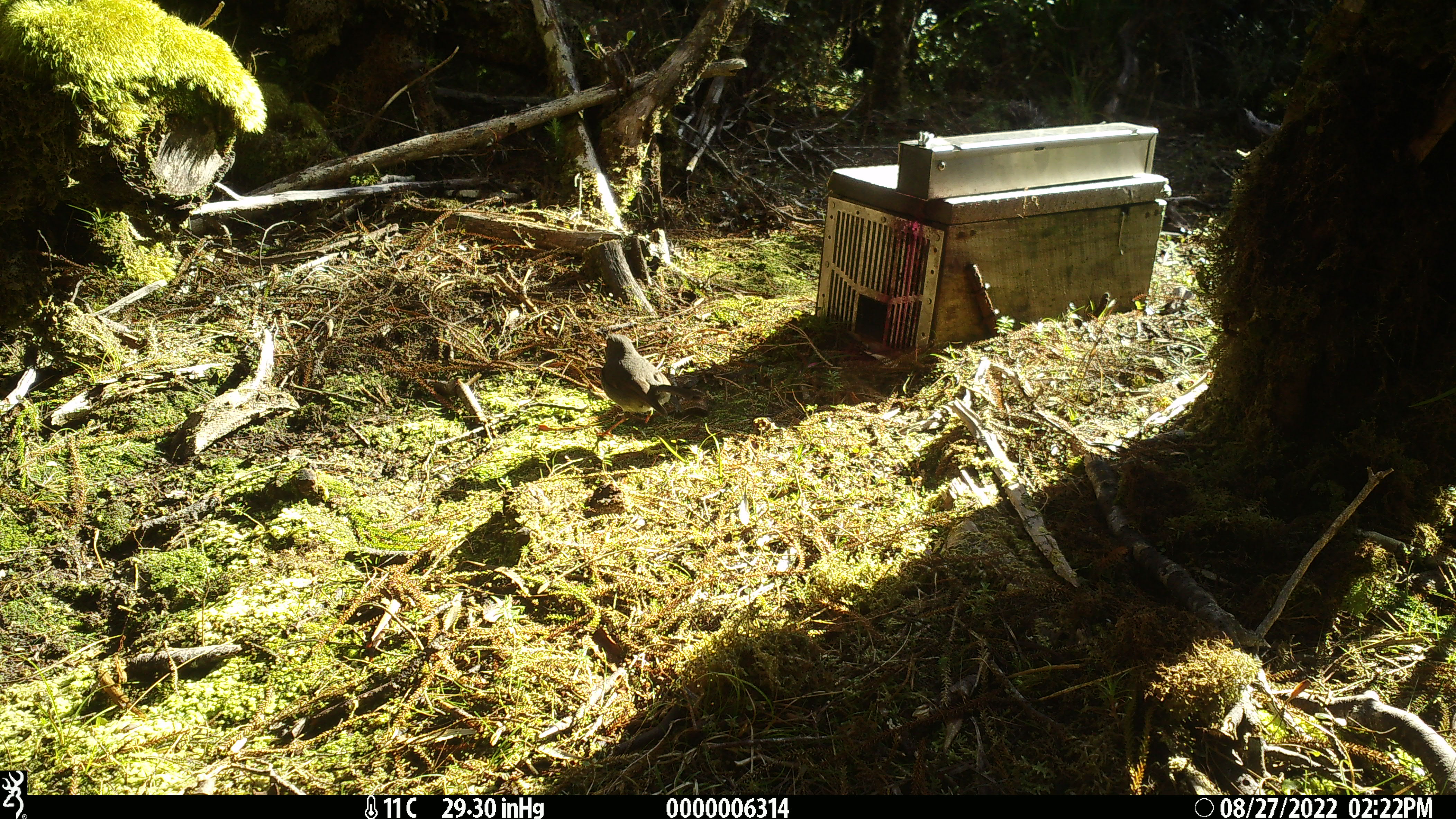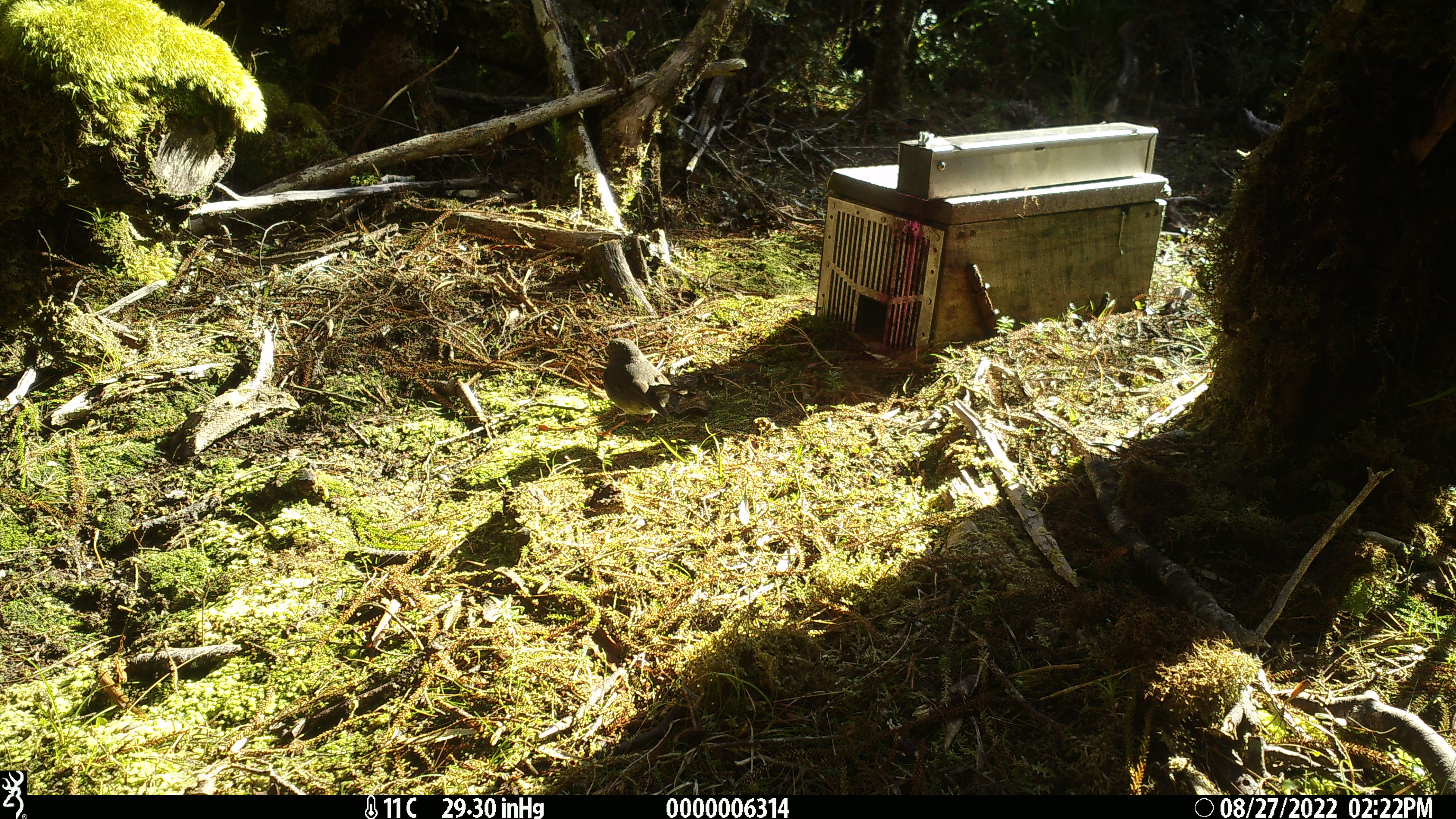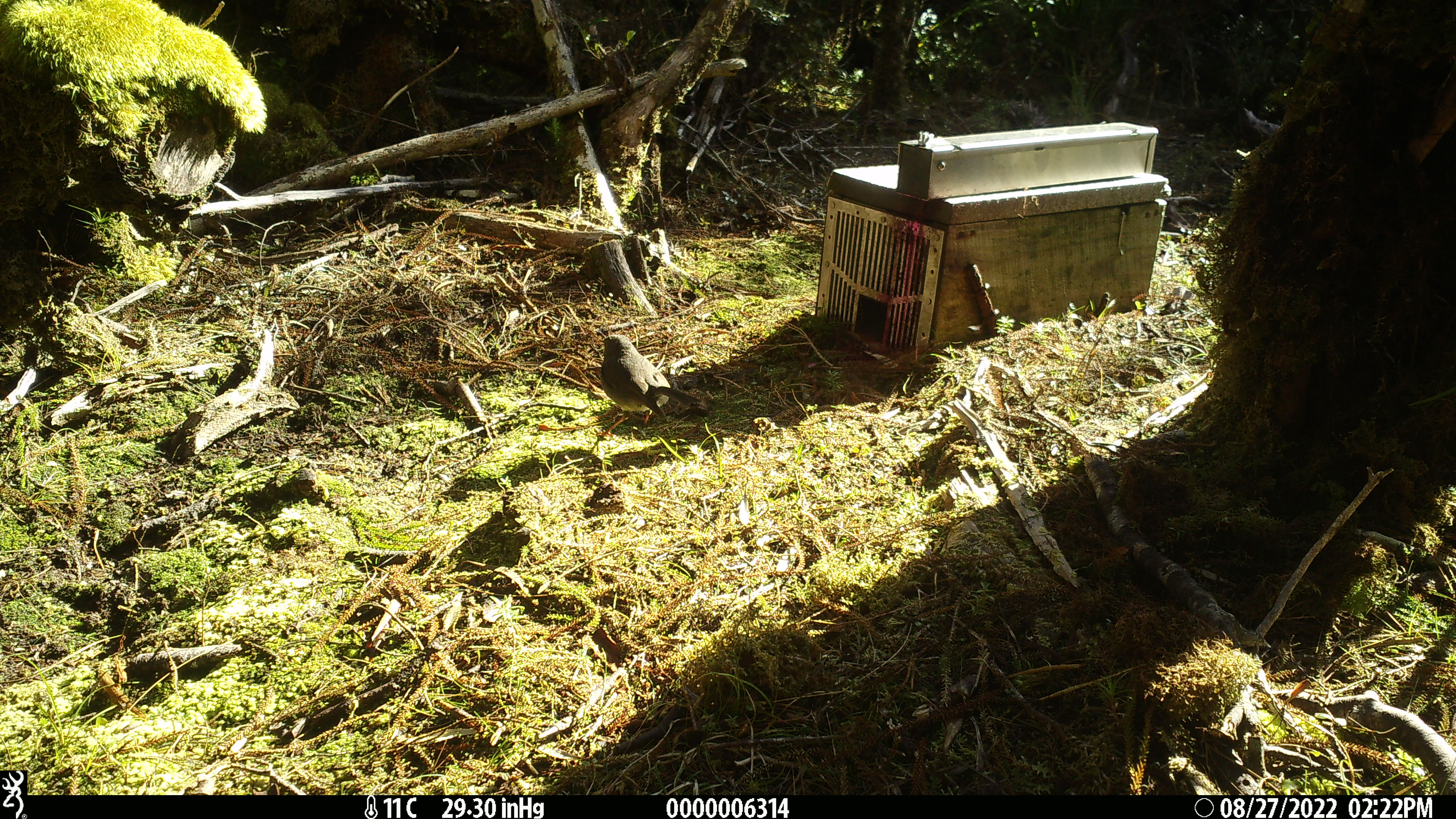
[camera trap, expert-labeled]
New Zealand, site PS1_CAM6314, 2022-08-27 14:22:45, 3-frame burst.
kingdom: Animalia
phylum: Chordata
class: Aves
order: Passeriformes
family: Petroicidae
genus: Petroica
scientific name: Petroica australis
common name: new zealand robin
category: robin